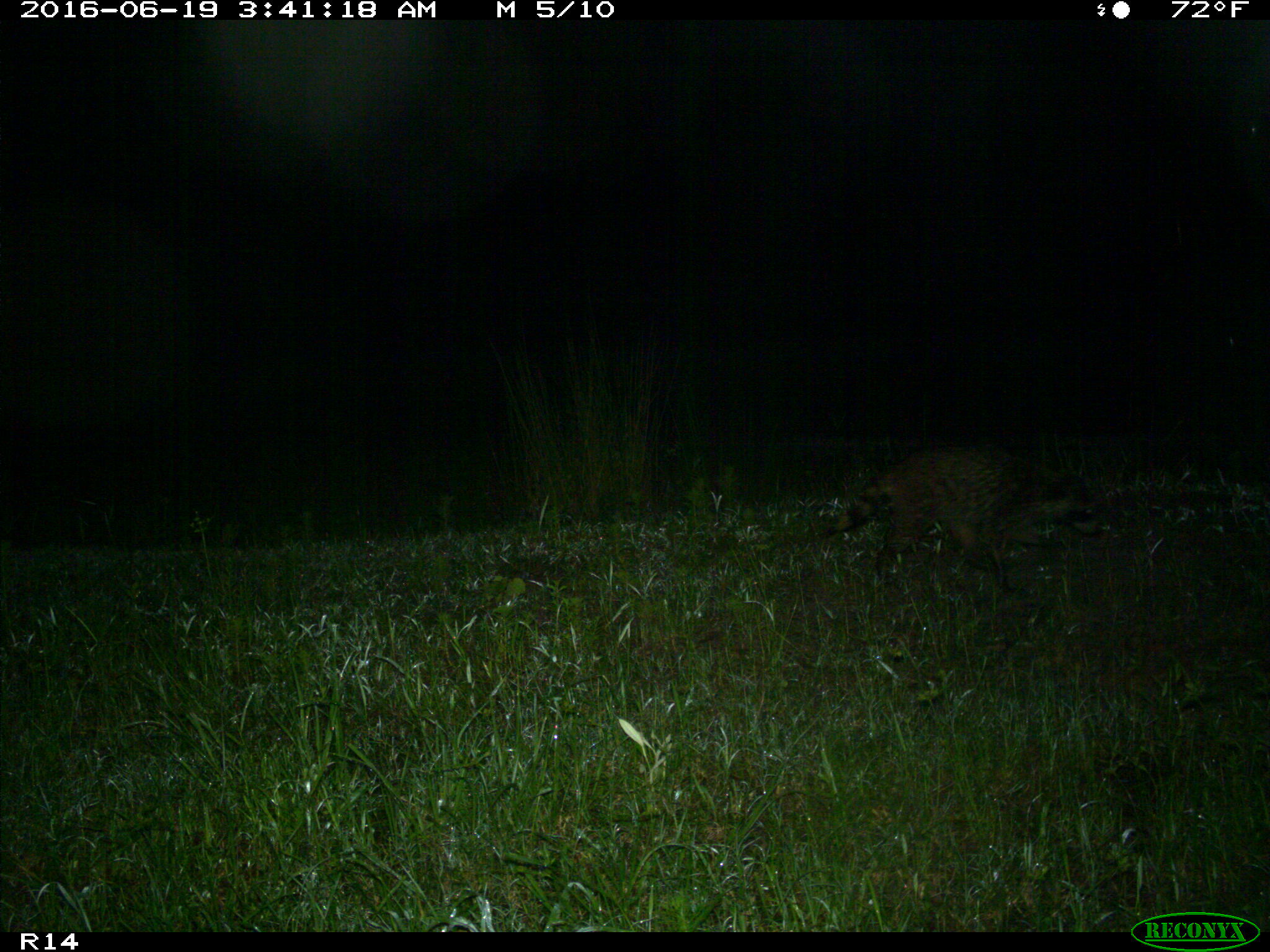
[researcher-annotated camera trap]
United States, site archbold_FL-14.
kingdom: Animalia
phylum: Chordata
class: Mammalia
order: Carnivora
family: Procyonidae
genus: Procyon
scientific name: Procyon lotor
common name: common raccoon